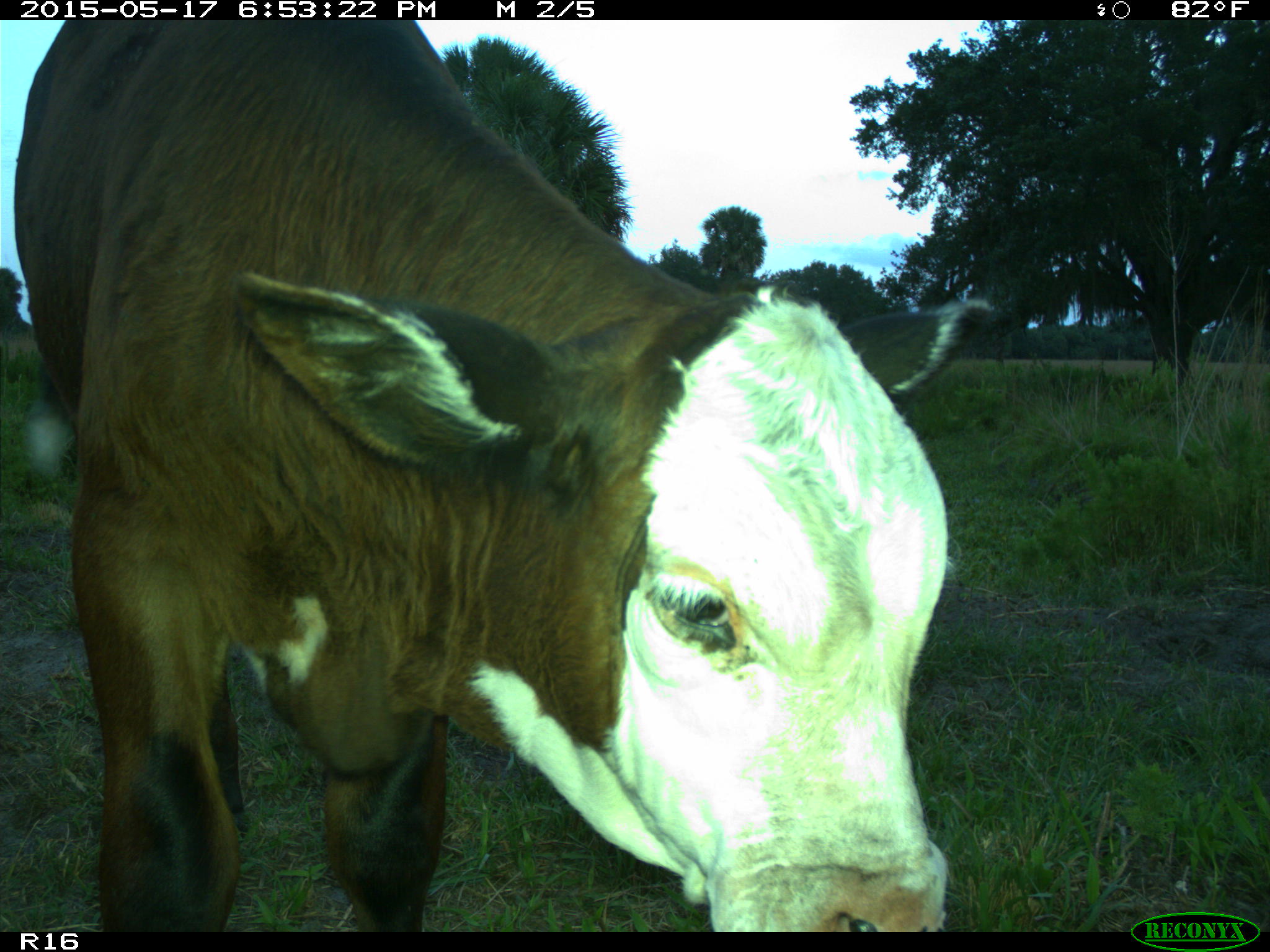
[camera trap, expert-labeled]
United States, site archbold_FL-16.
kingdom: Animalia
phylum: Chordata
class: Mammalia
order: Artiodactyla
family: Bovidae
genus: Bos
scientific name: Bos taurus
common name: domestic cow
Bos taurus (domestic cow).